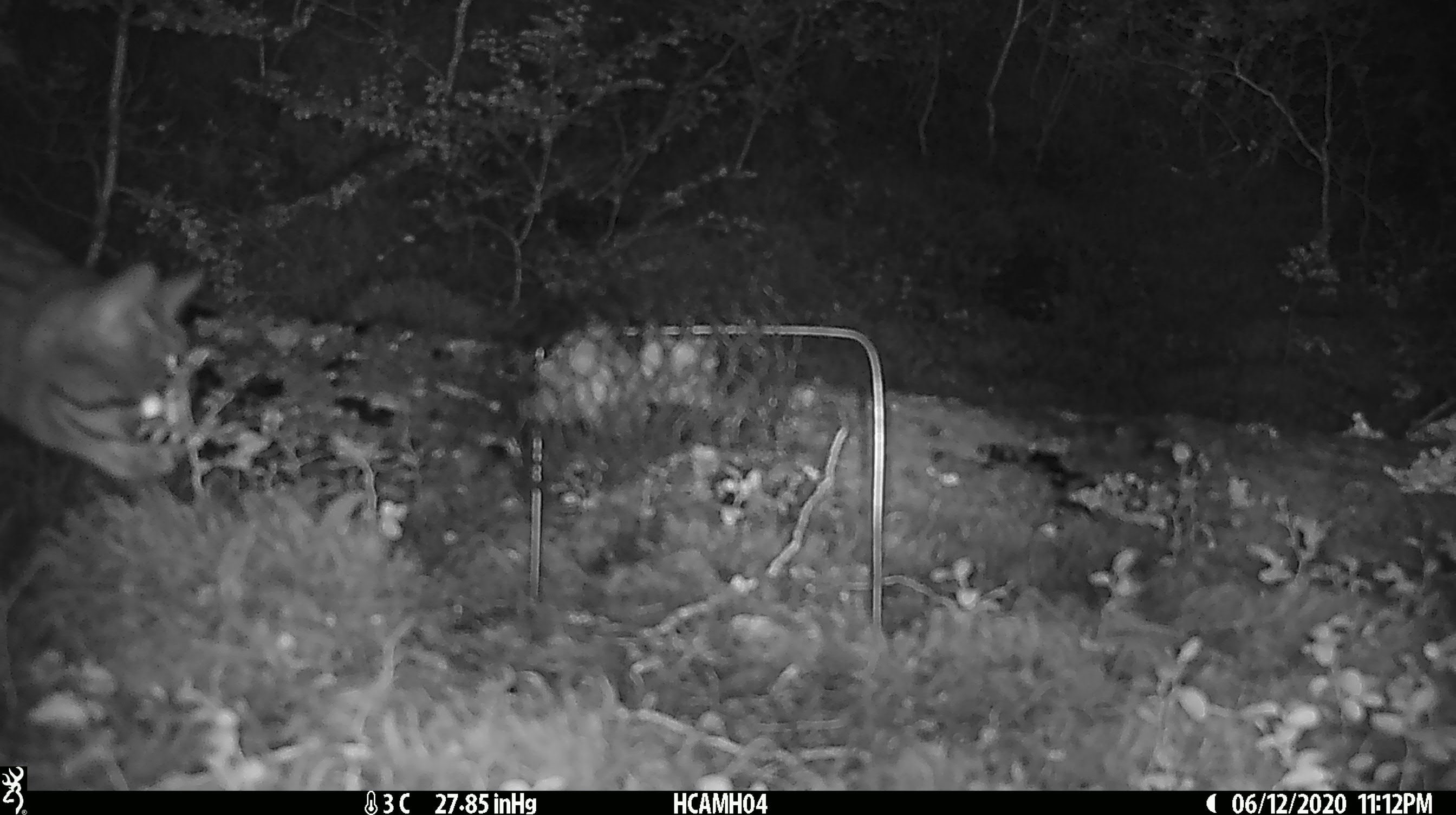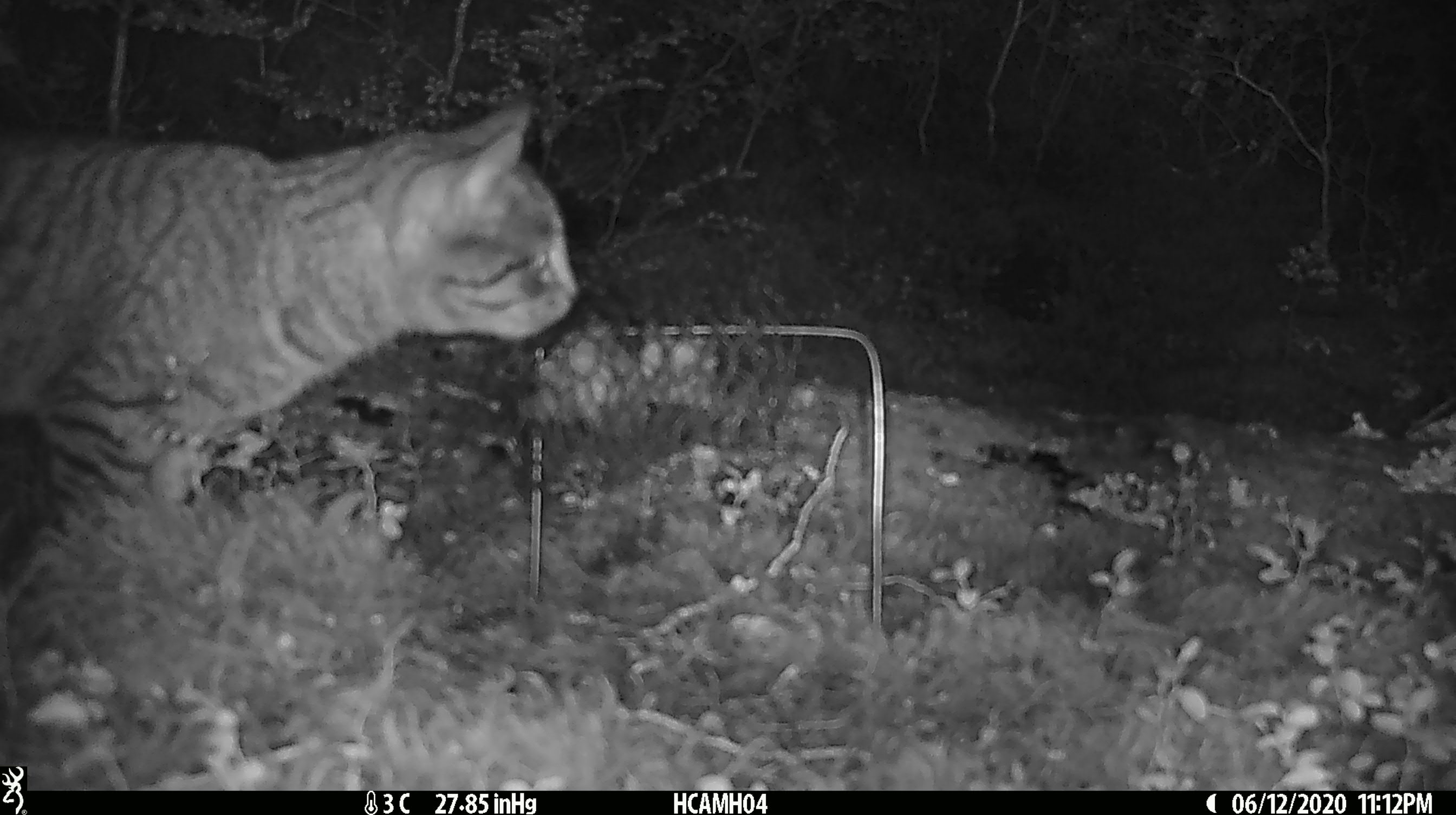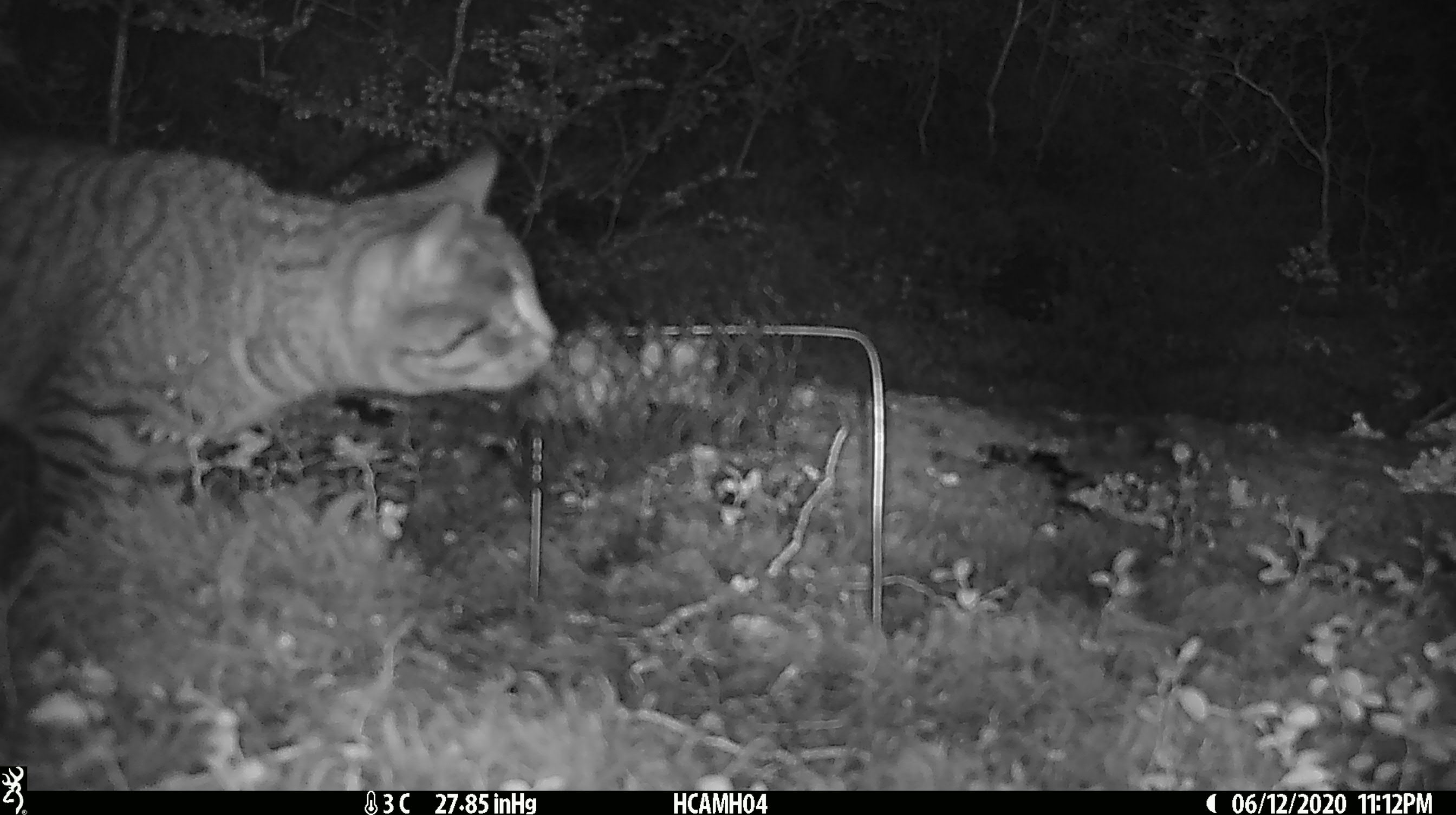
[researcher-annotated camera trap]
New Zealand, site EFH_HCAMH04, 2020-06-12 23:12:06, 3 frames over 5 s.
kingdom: Animalia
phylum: Chordata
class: Mammalia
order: Carnivora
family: Felidae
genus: Felis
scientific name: Felis catus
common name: domestic cat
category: cat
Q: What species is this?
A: Cat (domestic cat) (Felis catus).